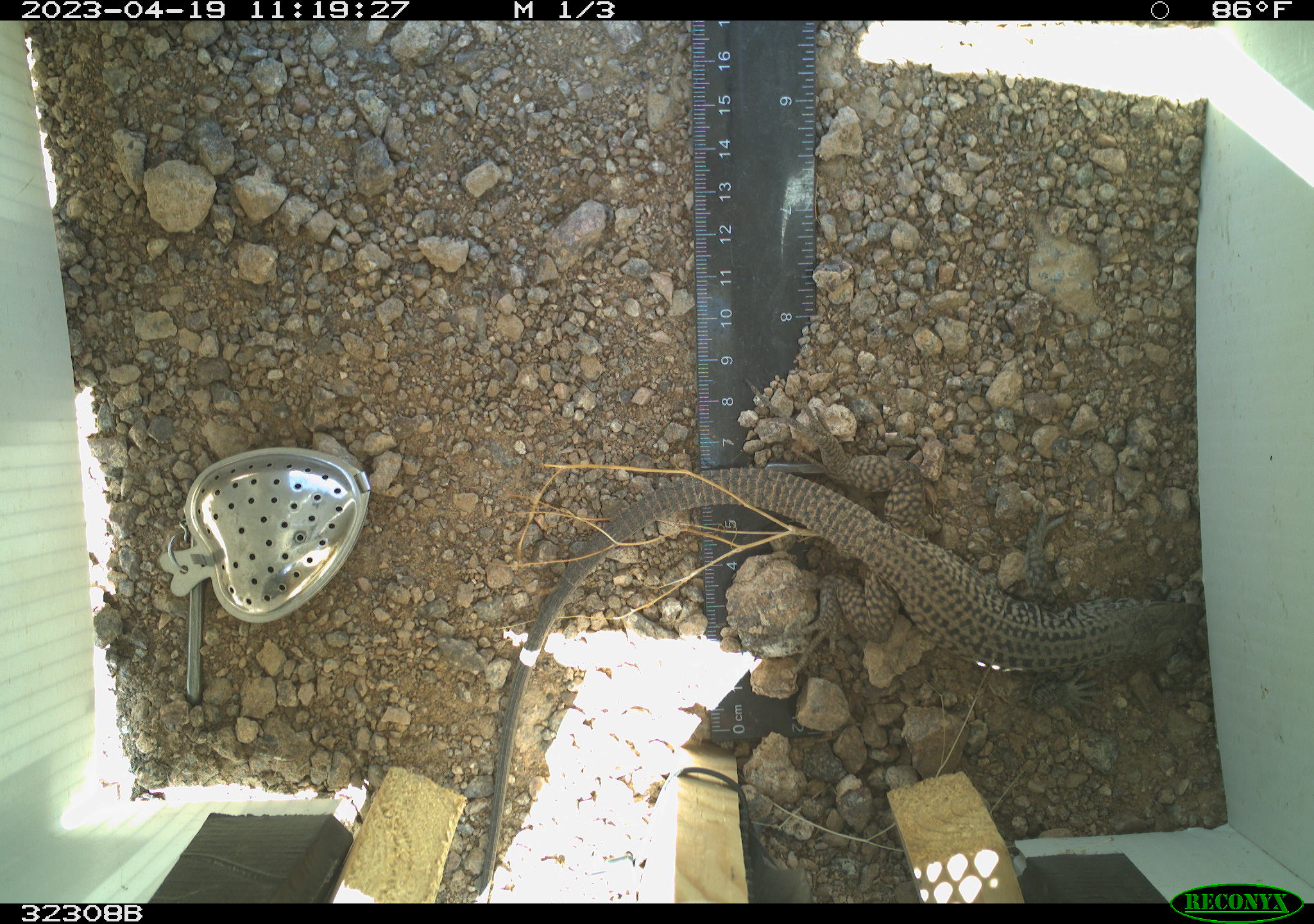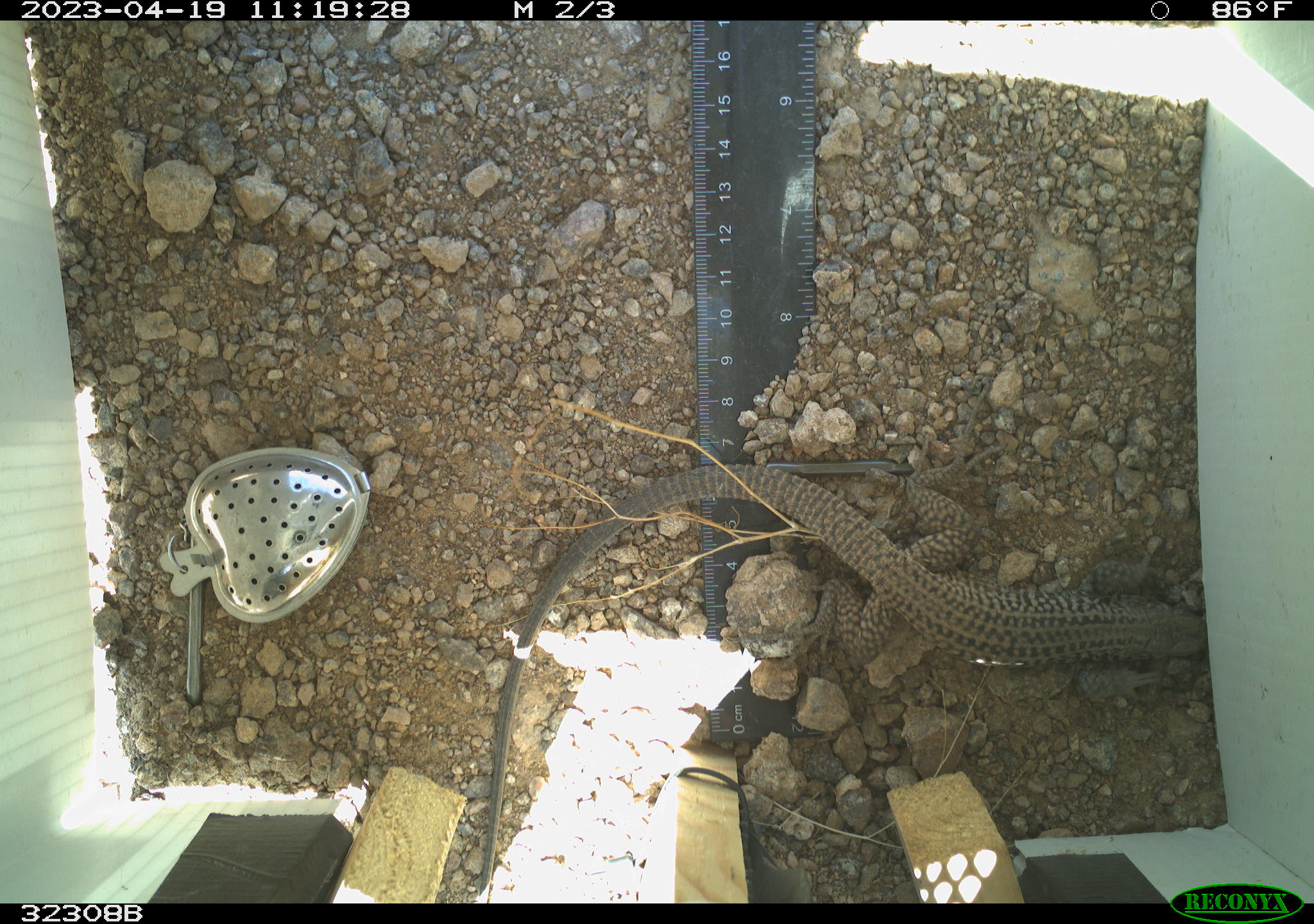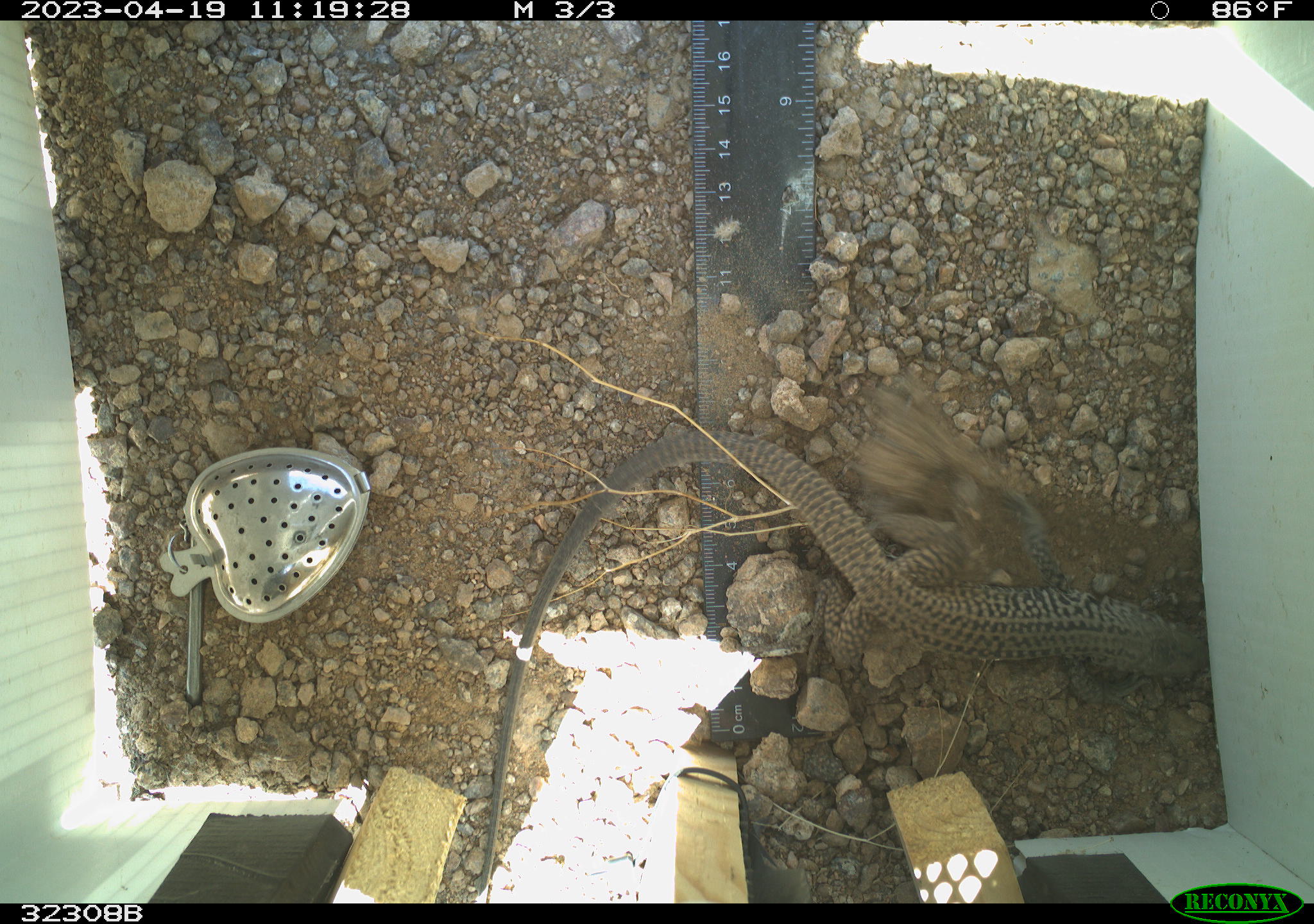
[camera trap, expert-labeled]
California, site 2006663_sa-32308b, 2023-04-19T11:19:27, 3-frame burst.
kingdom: Animalia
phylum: Chordata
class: Reptilia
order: Squamata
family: Teiidae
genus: Aspidoscelis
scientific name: Aspidoscelis tigris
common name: western whiptail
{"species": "western whiptail (Aspidoscelis tigris)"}